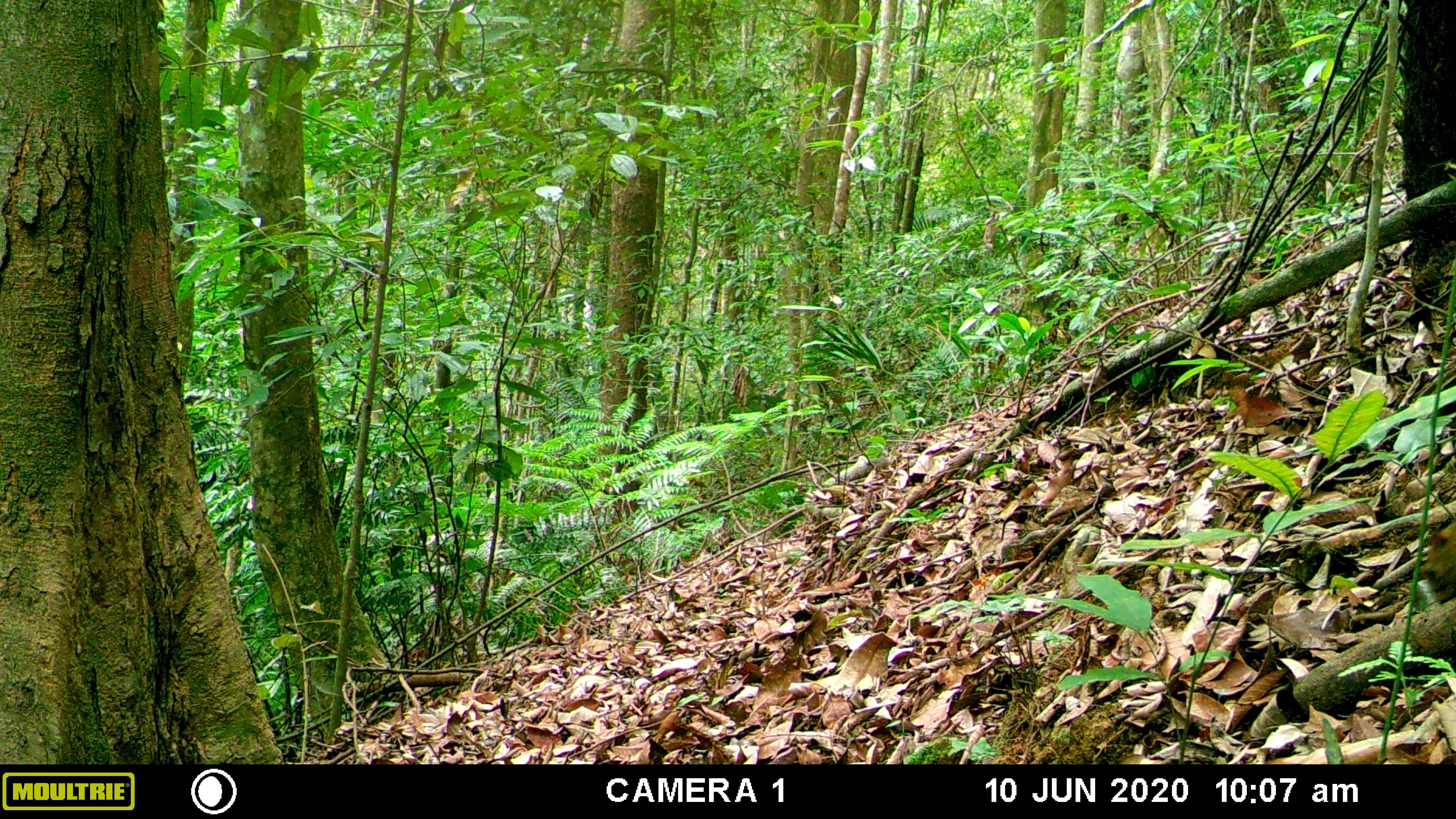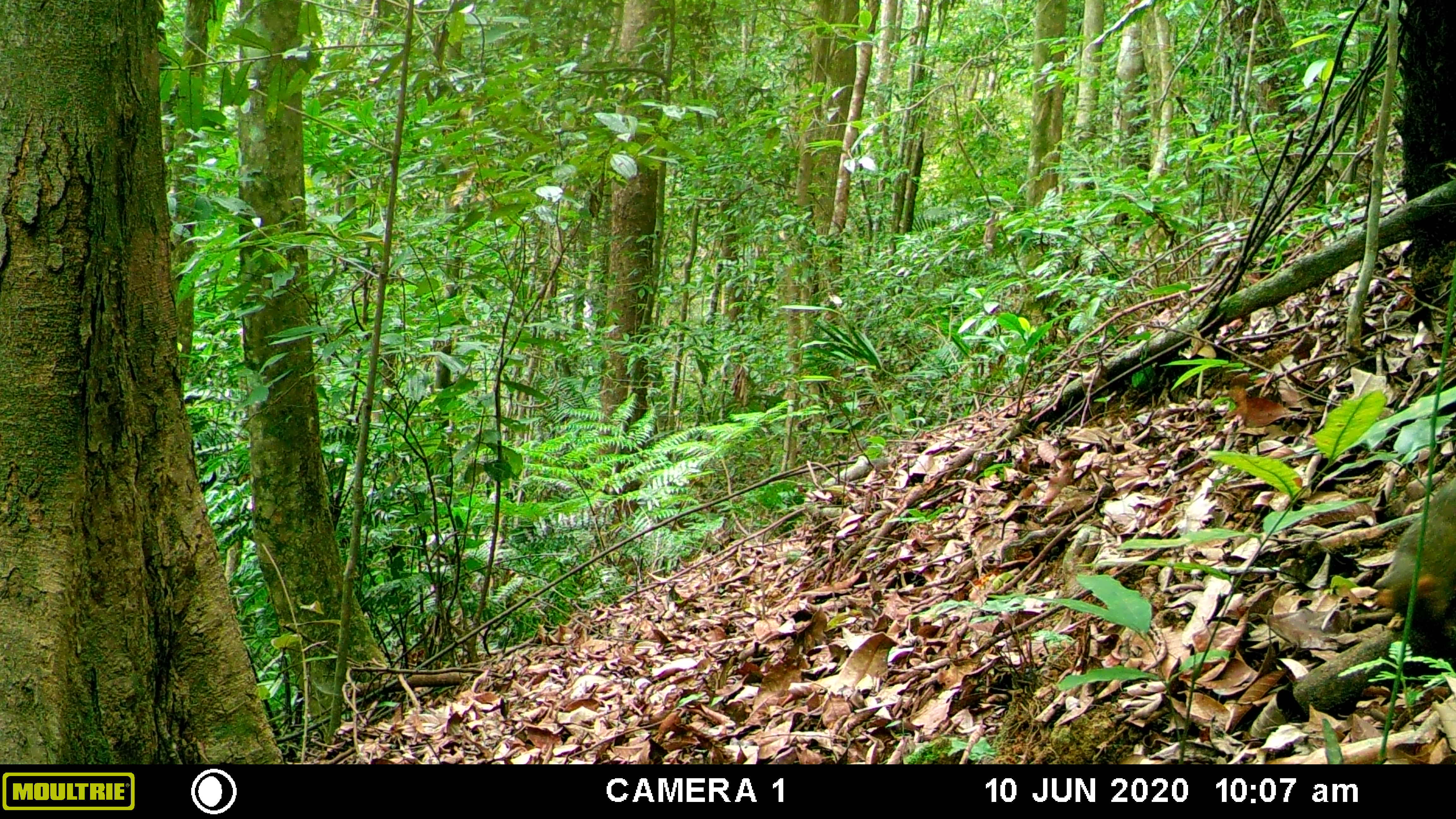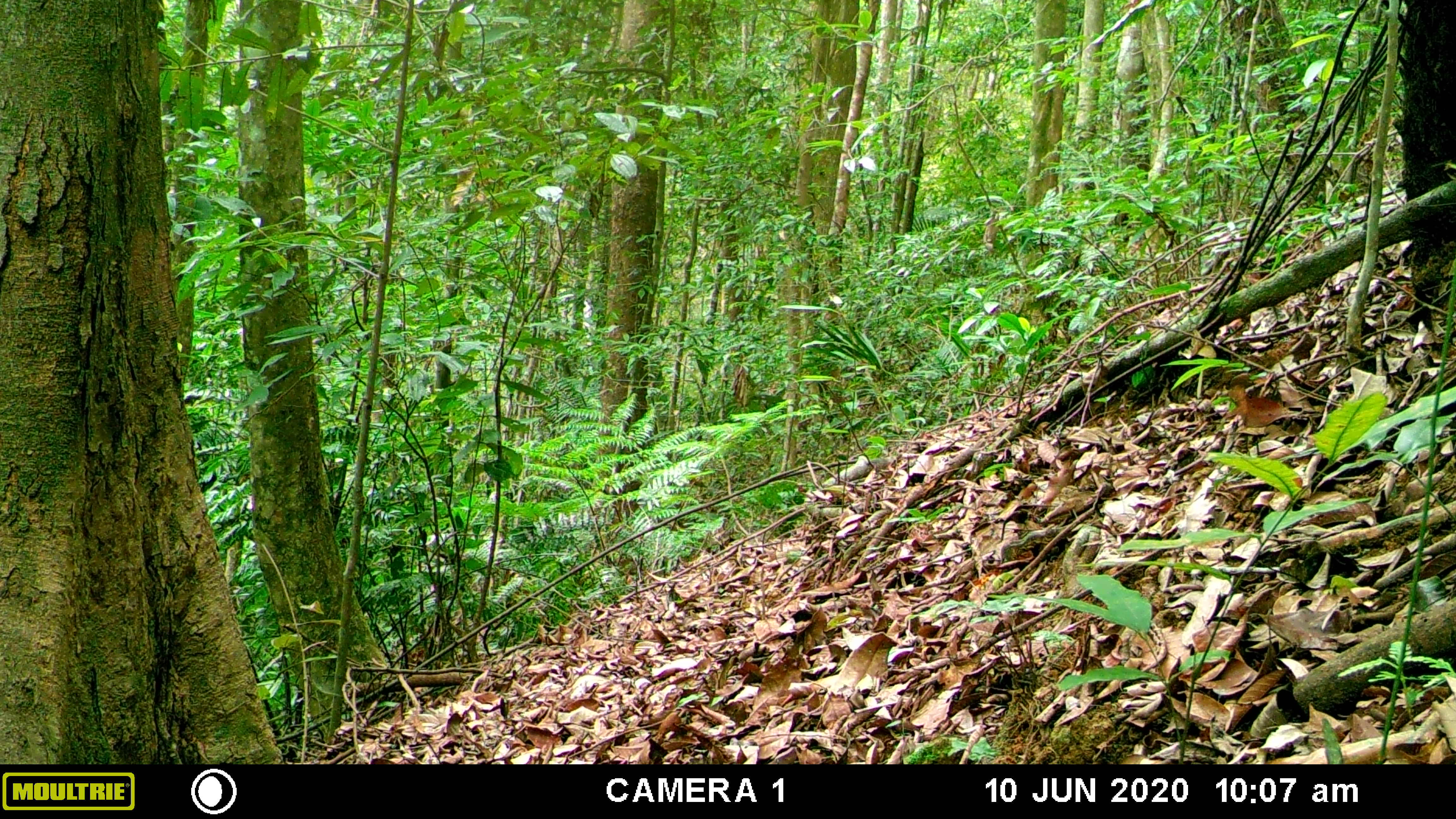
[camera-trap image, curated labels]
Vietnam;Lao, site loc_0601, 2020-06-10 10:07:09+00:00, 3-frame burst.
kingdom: Animalia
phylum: Chordata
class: Mammalia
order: Rodentia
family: Sciuridae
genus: Dremomys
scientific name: Dremomys rufigenis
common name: red-cheeked squirrel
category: red cheeked squirrel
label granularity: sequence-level